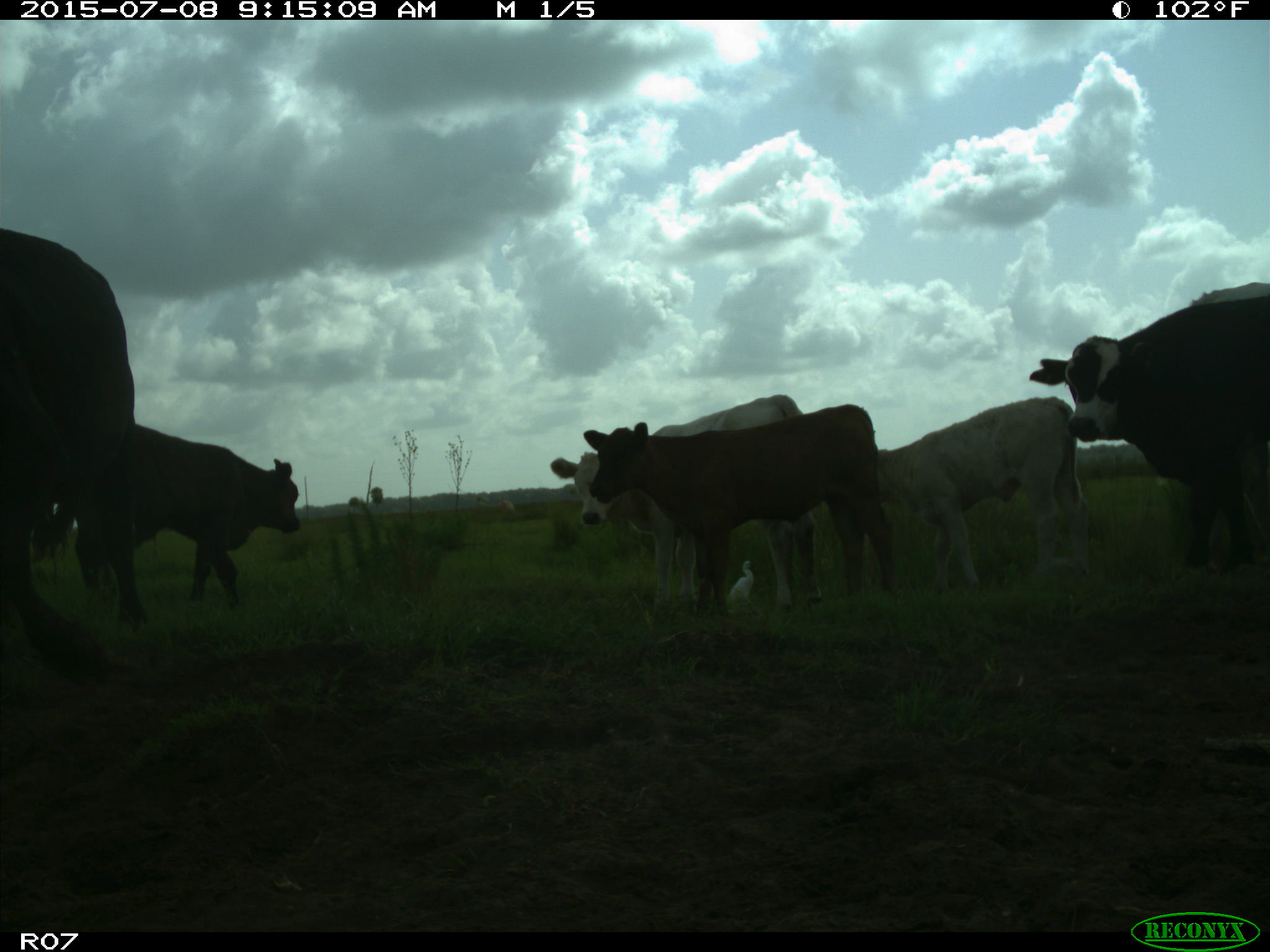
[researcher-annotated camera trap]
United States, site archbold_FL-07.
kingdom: Animalia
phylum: Chordata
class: Mammalia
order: Artiodactyla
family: Bovidae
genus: Bos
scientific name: Bos taurus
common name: domestic cow